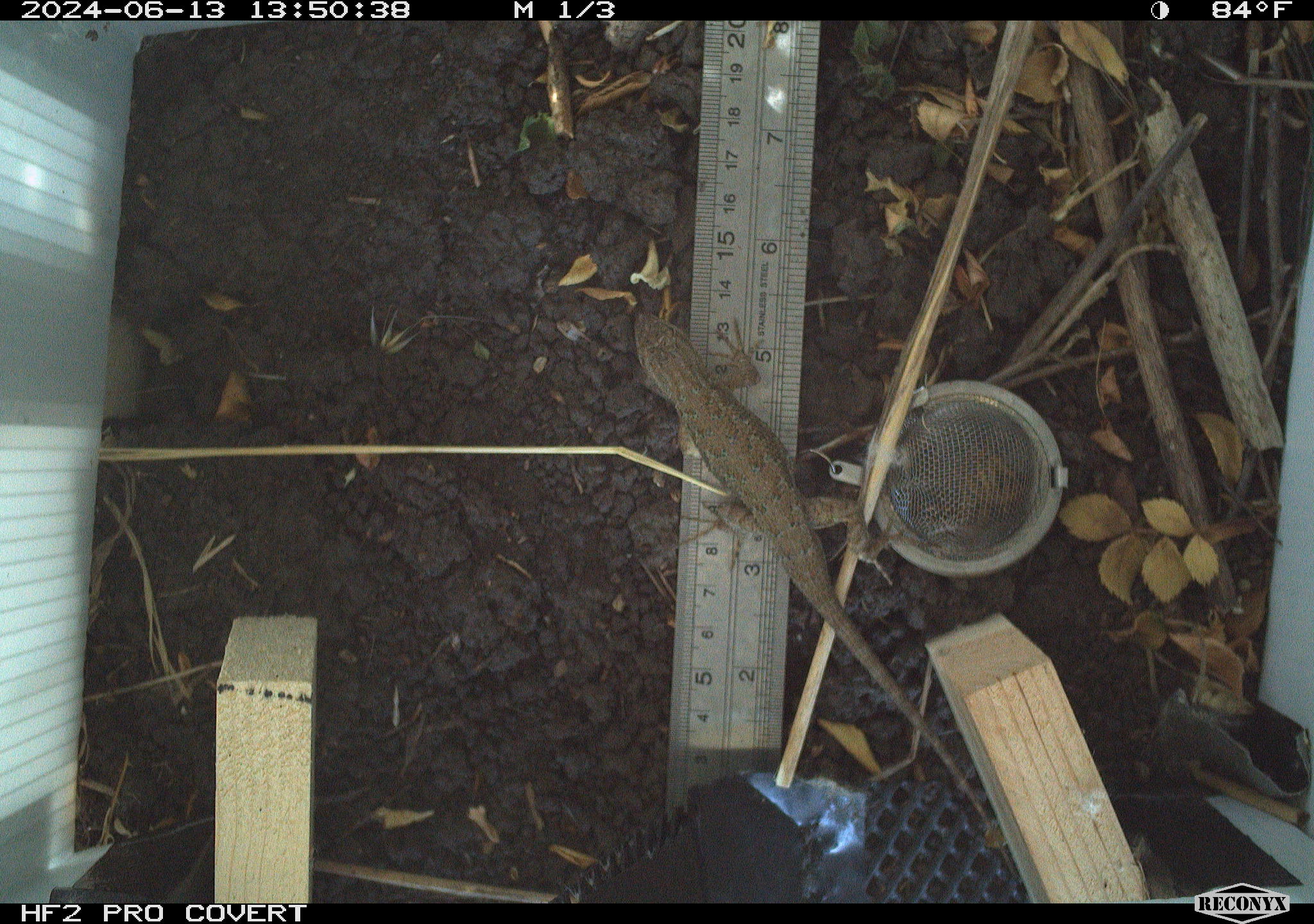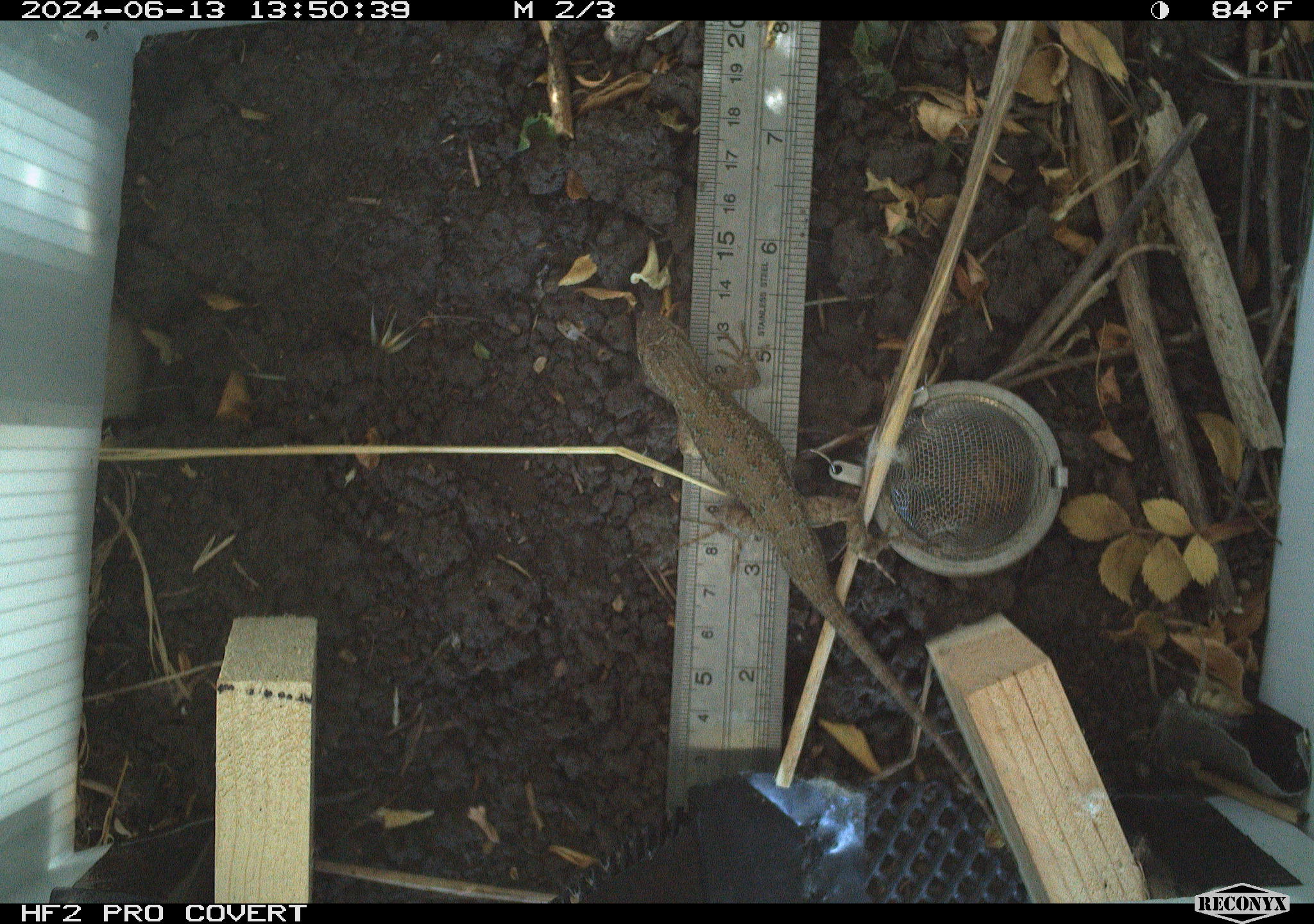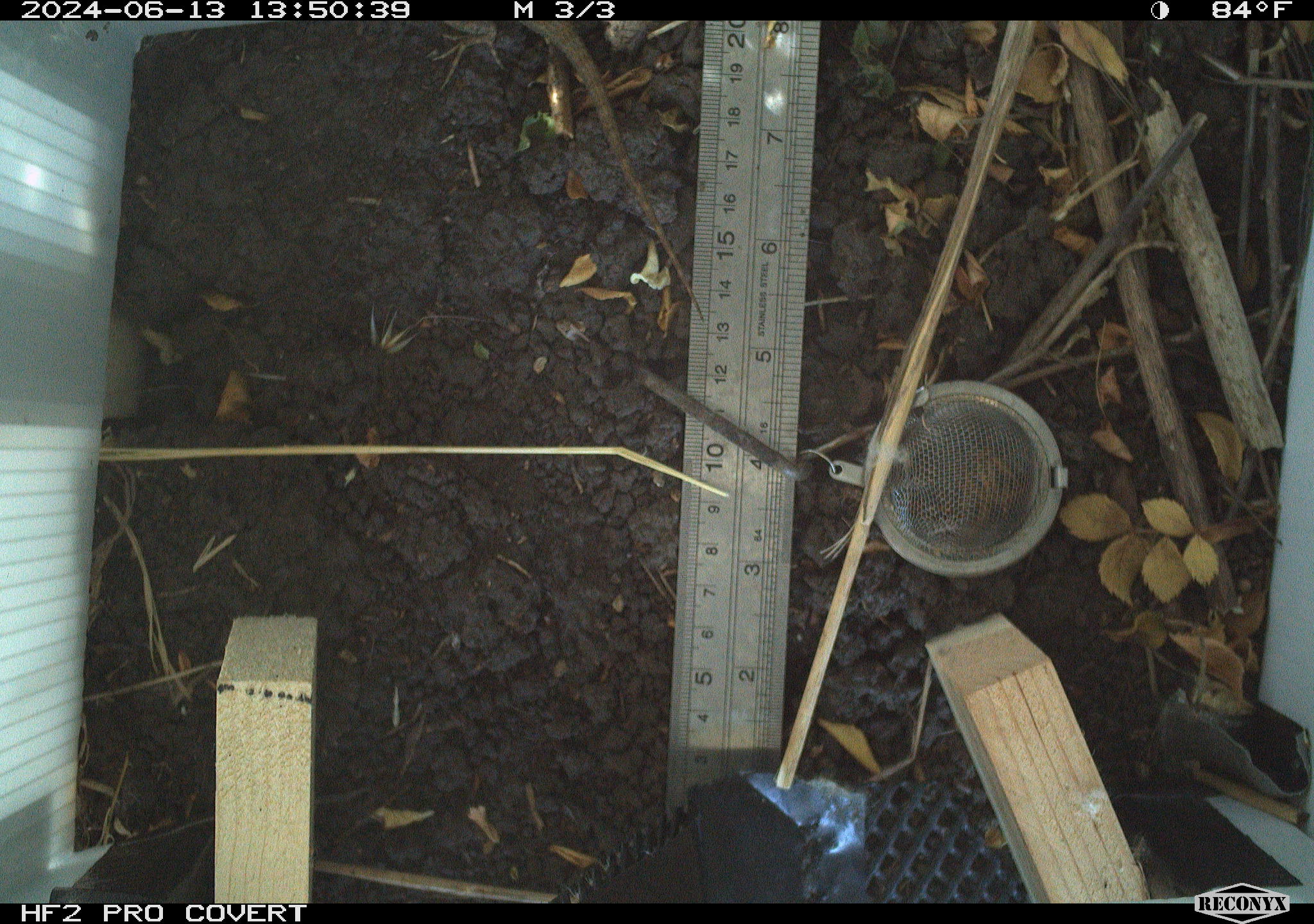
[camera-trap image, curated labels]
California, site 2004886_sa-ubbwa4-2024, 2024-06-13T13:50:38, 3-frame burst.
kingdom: Animalia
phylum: Chordata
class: Reptilia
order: Squamata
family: Phrynosomatidae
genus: Sceloporus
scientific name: Sceloporus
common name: spiny lizards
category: sceloporus species